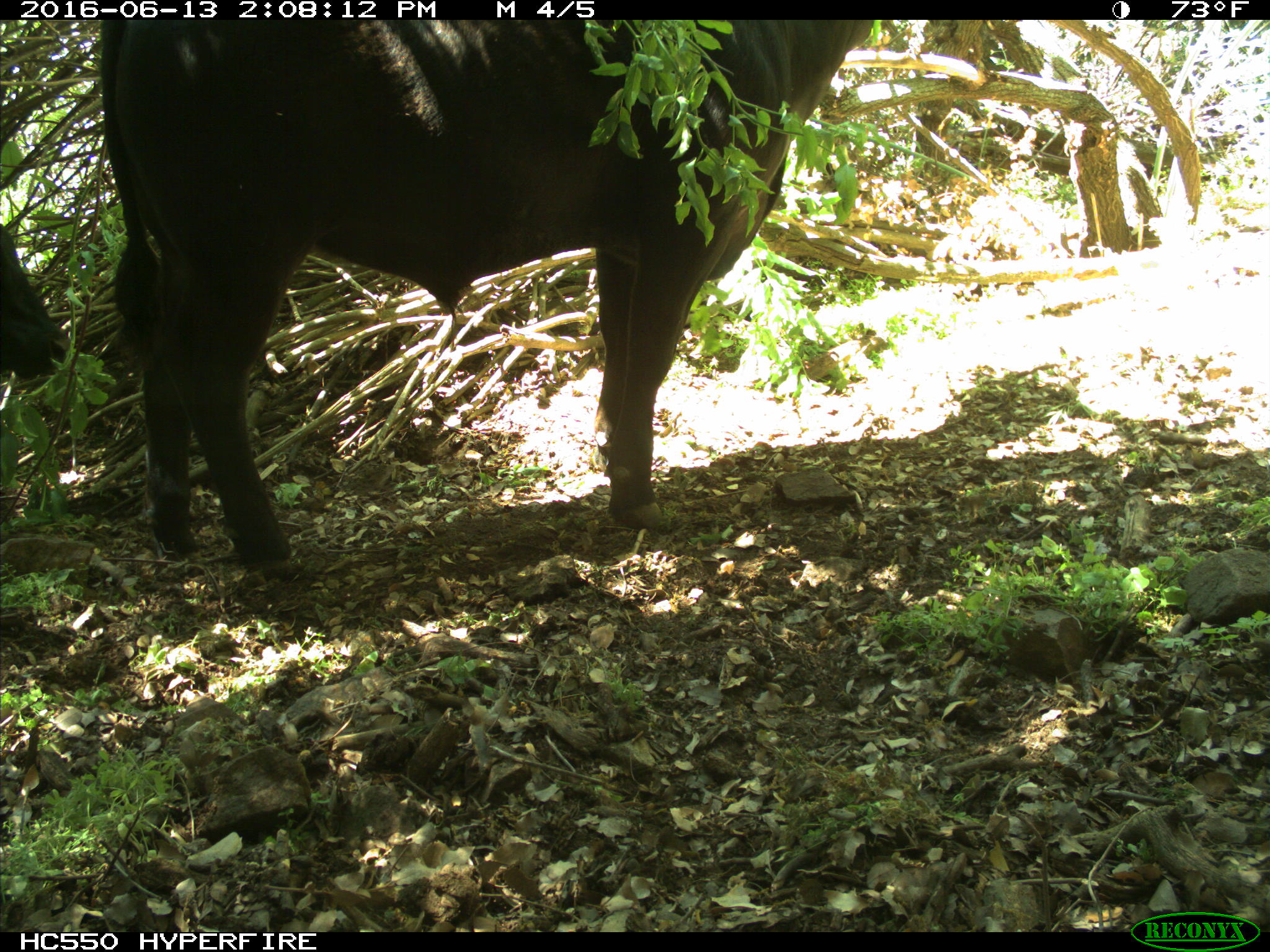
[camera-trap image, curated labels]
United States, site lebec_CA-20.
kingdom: Animalia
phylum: Chordata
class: Mammalia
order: Artiodactyla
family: Bovidae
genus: Bos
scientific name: Bos taurus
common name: domestic cow